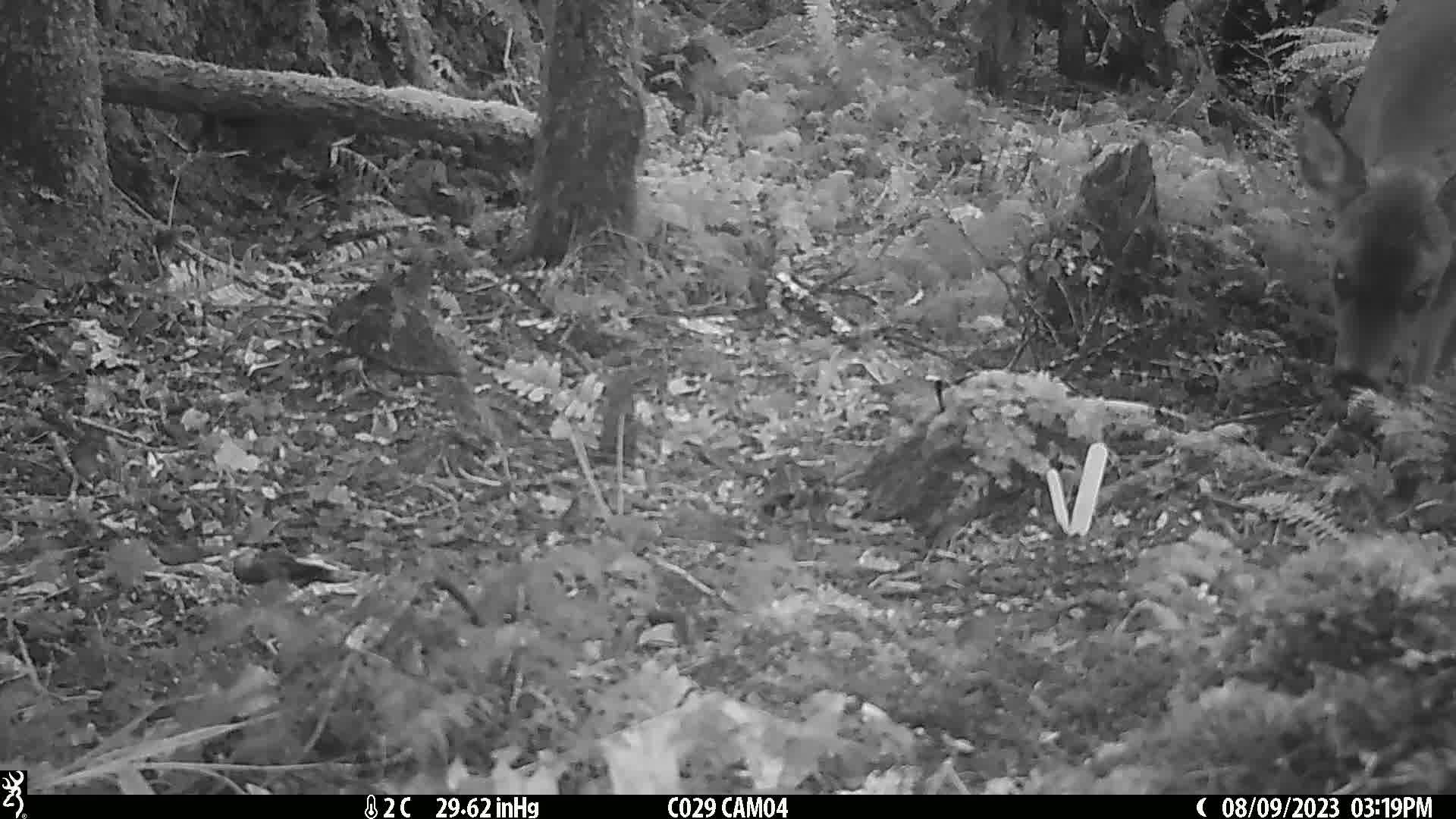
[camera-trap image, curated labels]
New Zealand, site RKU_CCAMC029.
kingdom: Animalia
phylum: Chordata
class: Mammalia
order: Artiodactyla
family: Cervidae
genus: Odocoileus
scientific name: Odocoileus virginianus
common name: white-tailed deer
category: white tailed deer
White tailed deer (white-tailed deer) (Odocoileus virginianus).